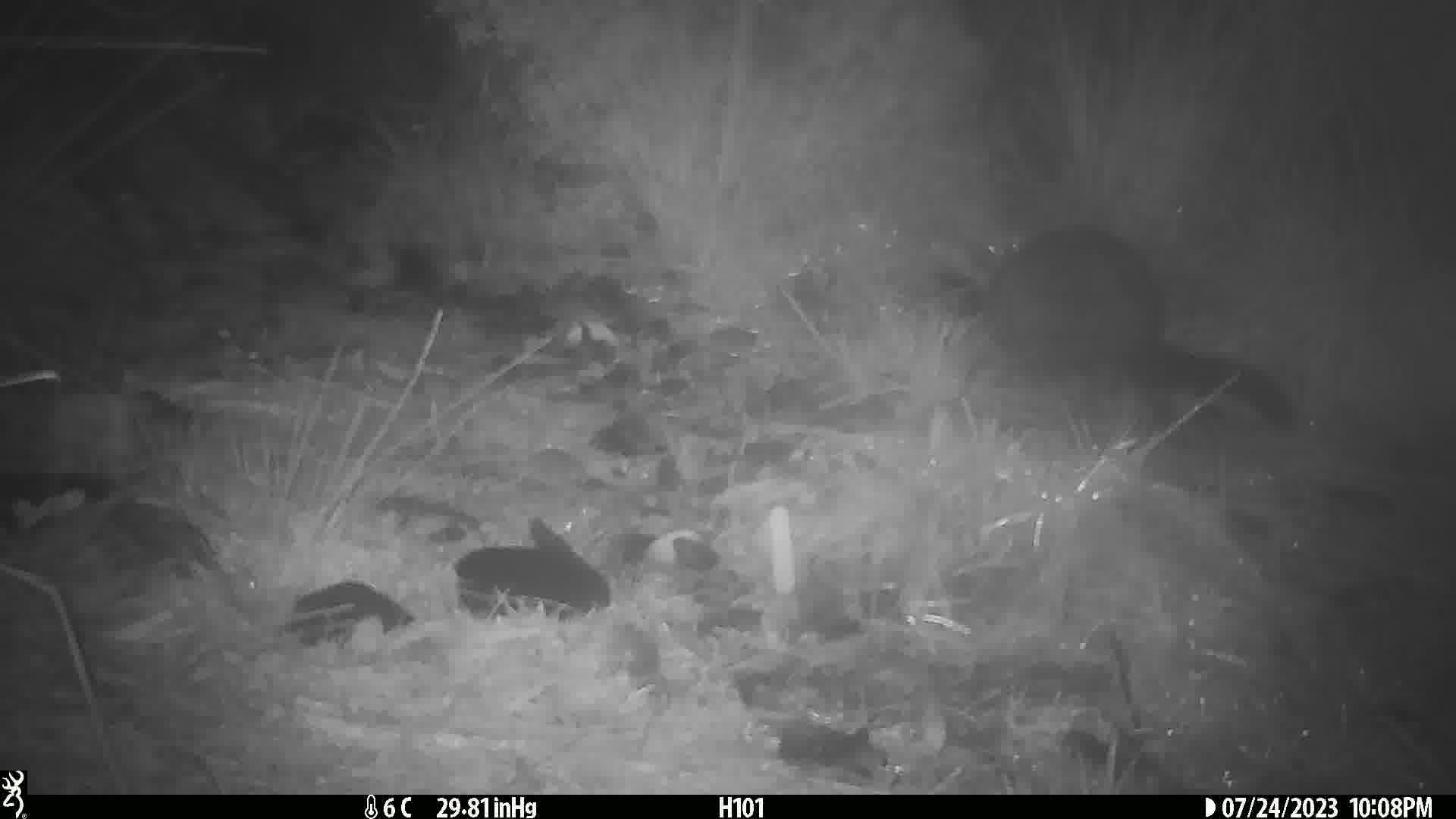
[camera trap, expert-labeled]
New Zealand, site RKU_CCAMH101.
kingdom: Animalia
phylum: Chordata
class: Mammalia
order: Diprotodontia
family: Phalangeridae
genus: Trichosurus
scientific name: Trichosurus vulpecula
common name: common brushtail possum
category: possum